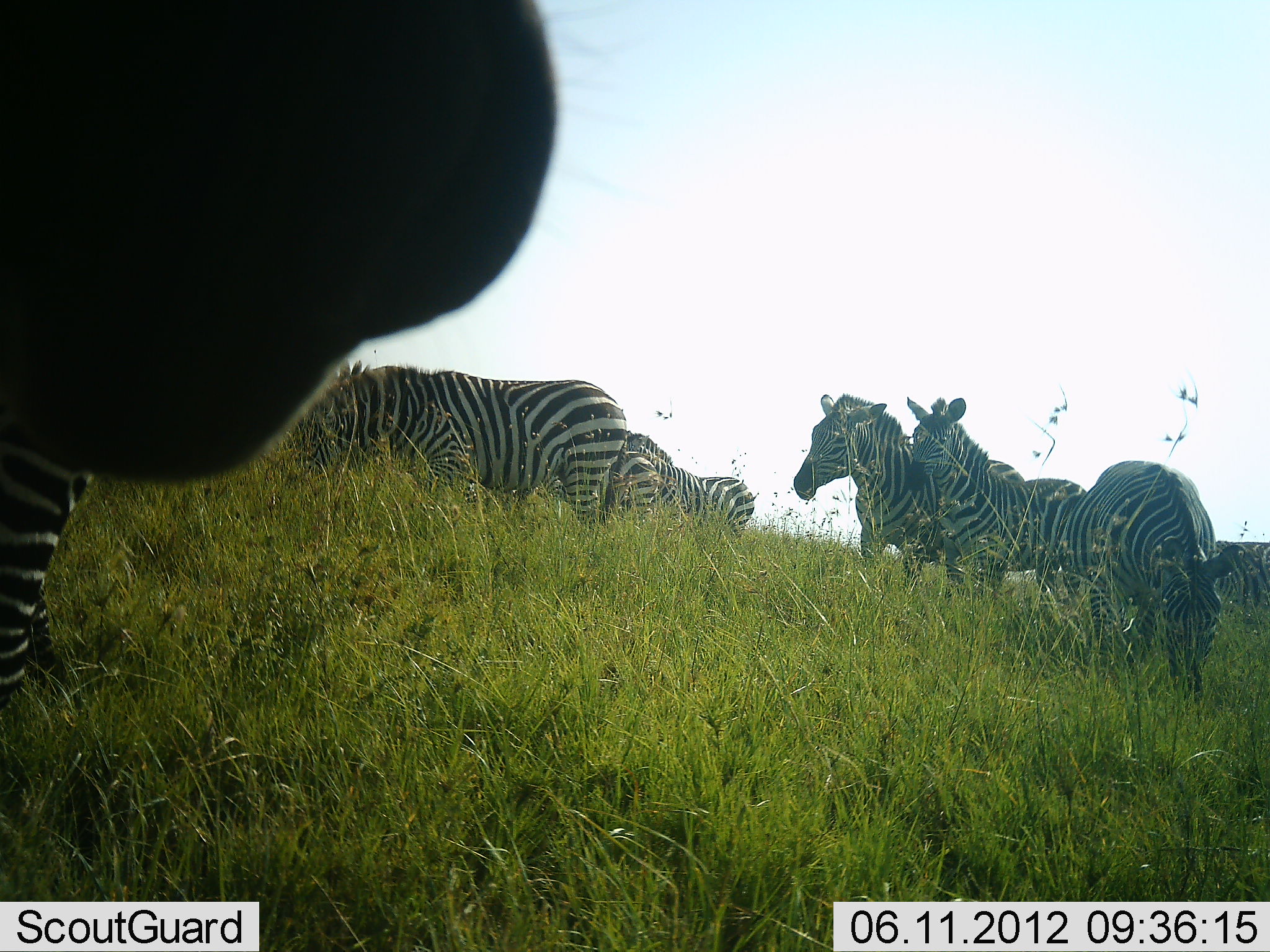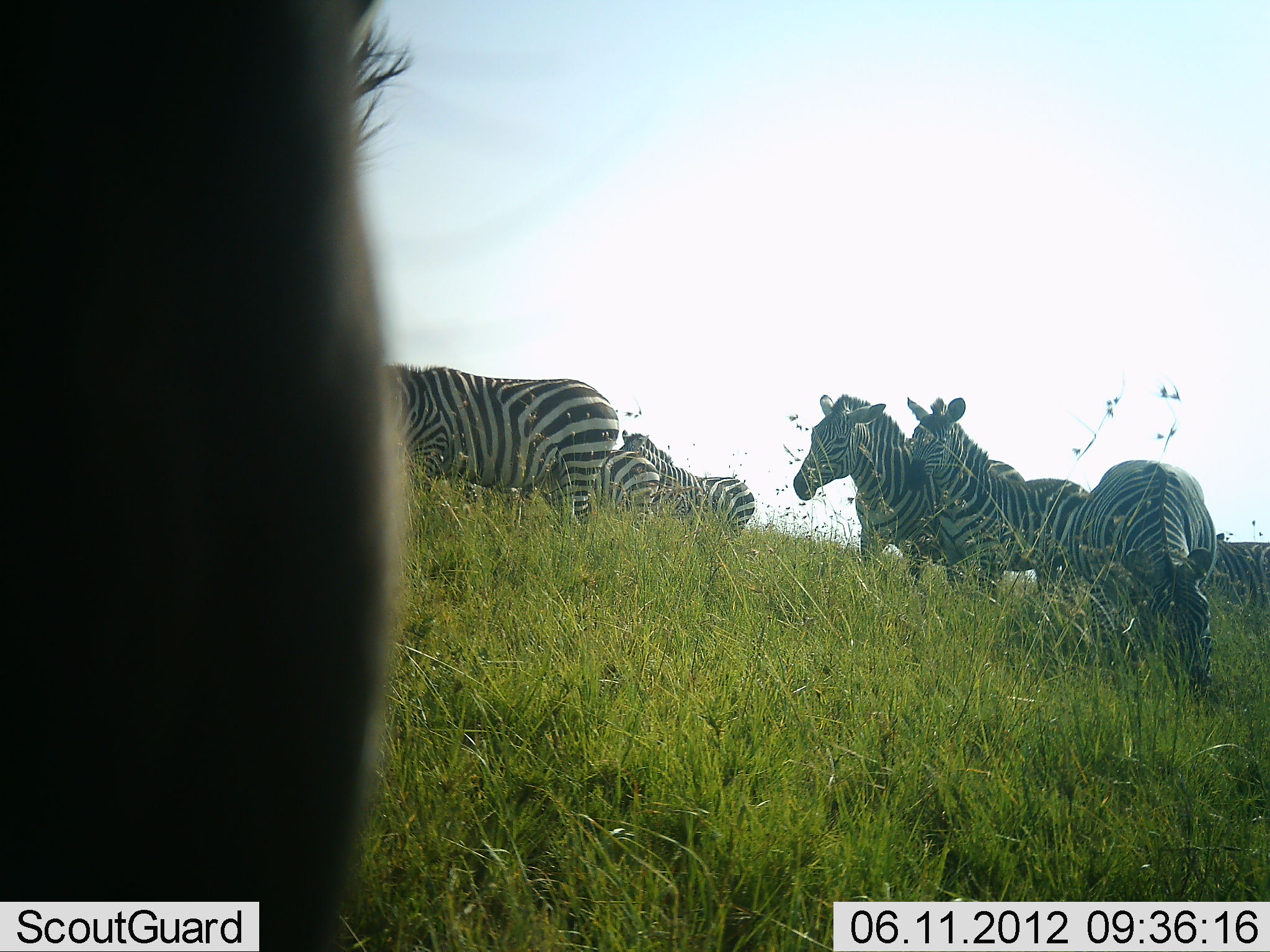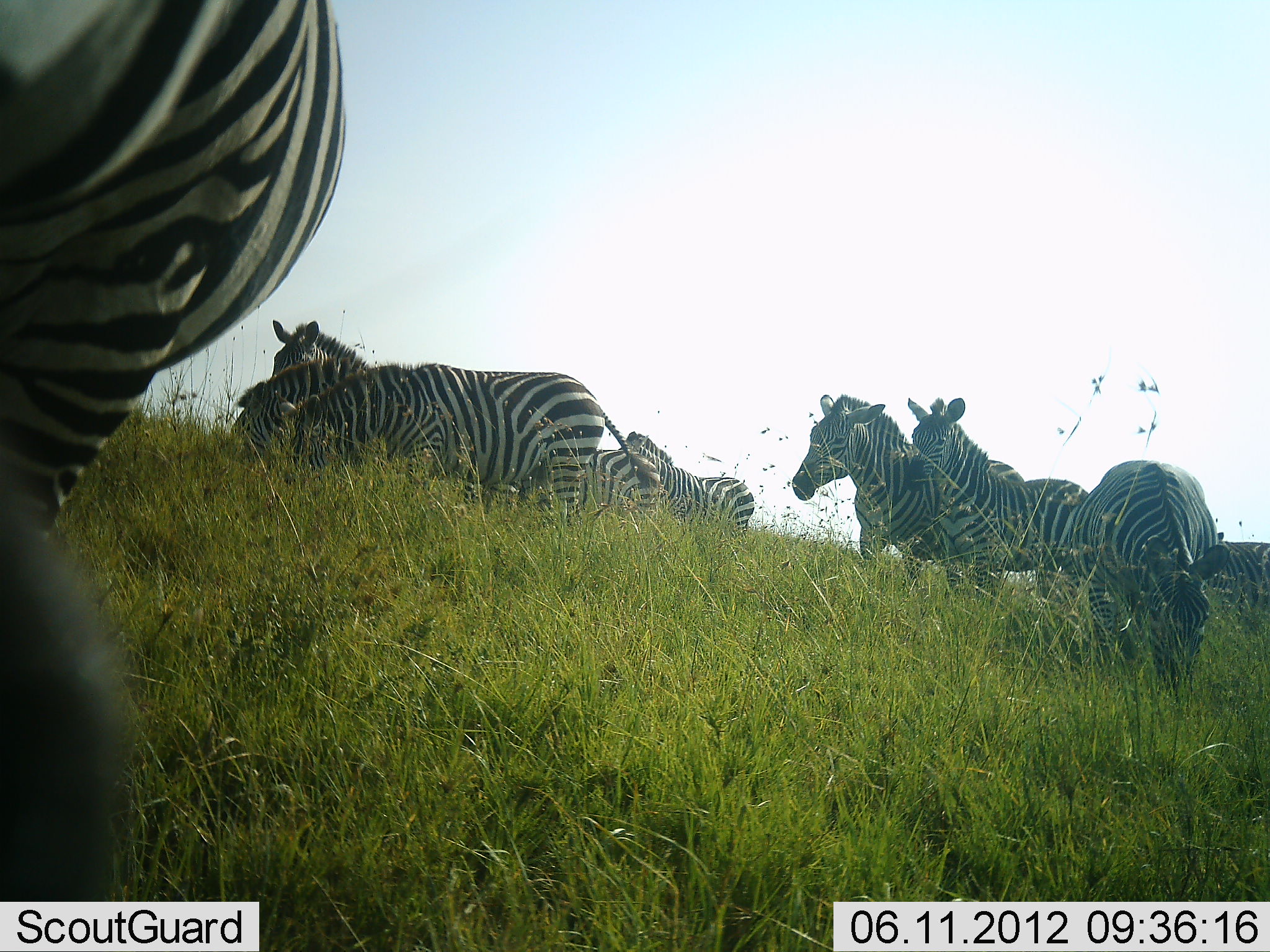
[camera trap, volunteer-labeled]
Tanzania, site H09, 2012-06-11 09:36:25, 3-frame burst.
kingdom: Animalia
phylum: Chordata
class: Mammalia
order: Perissodactyla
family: Equidae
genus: Equus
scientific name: Equus quagga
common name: plains zebra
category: zebra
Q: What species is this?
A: Zebra (plains zebra) (Equus quagga).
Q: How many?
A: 8.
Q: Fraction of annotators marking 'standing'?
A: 73%.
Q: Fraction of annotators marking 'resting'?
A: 0%.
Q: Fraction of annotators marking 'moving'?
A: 0%.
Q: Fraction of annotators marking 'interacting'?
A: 0%.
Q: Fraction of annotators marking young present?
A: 0%.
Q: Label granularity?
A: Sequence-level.